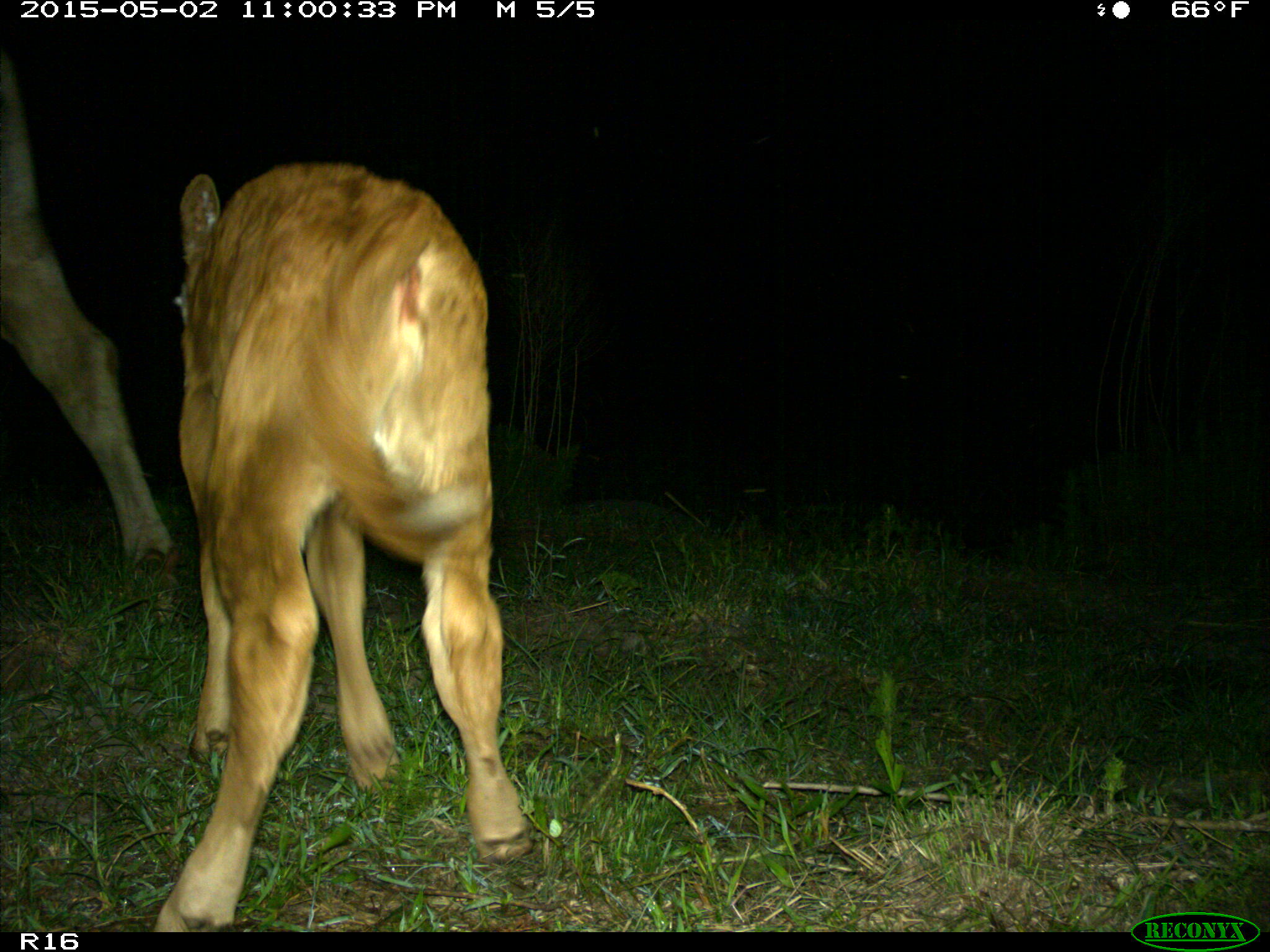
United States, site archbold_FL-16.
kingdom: Animalia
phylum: Chordata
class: Mammalia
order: Artiodactyla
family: Bovidae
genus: Bos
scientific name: Bos taurus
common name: domestic cow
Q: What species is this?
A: Bos taurus (domestic cow).